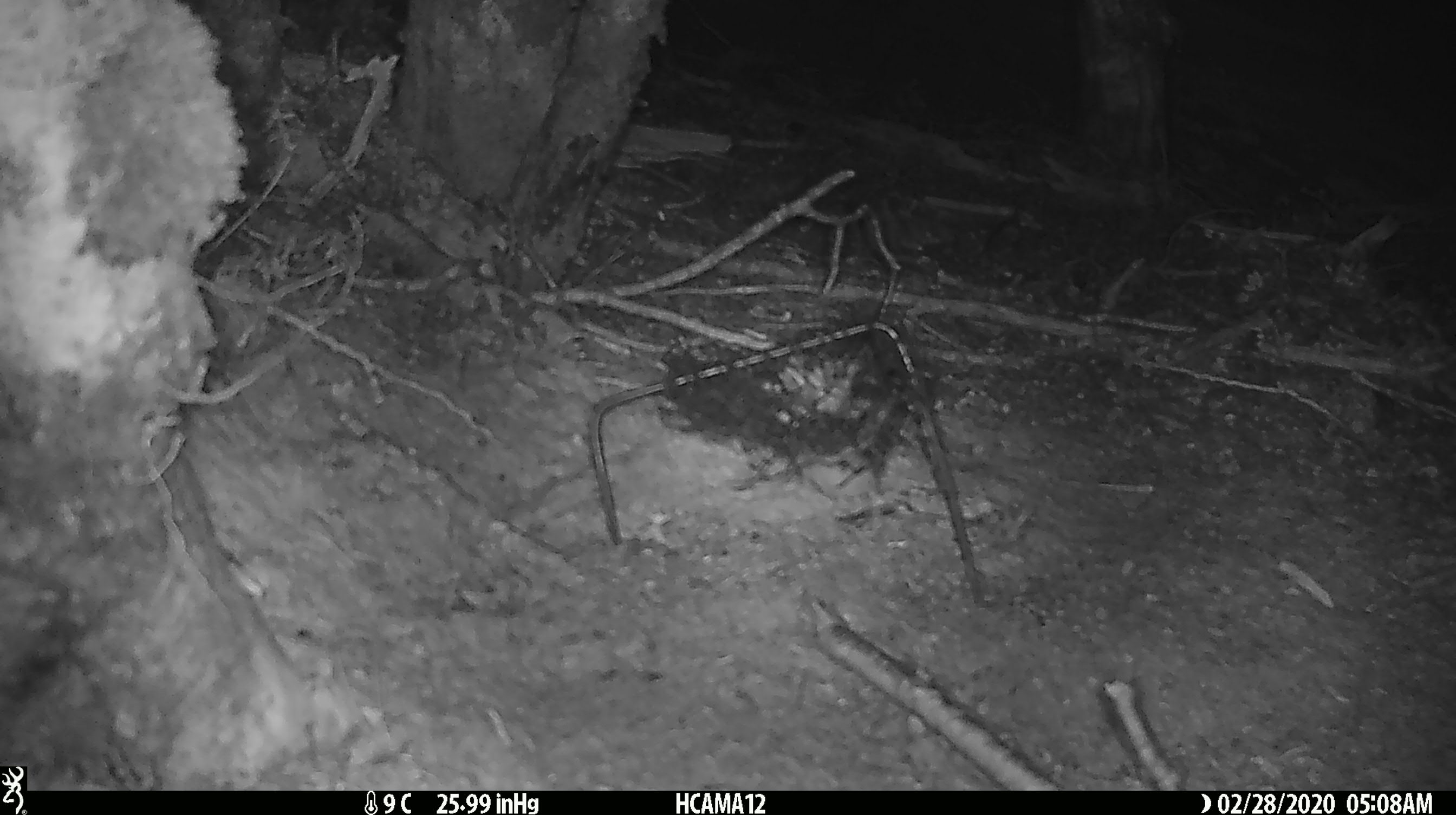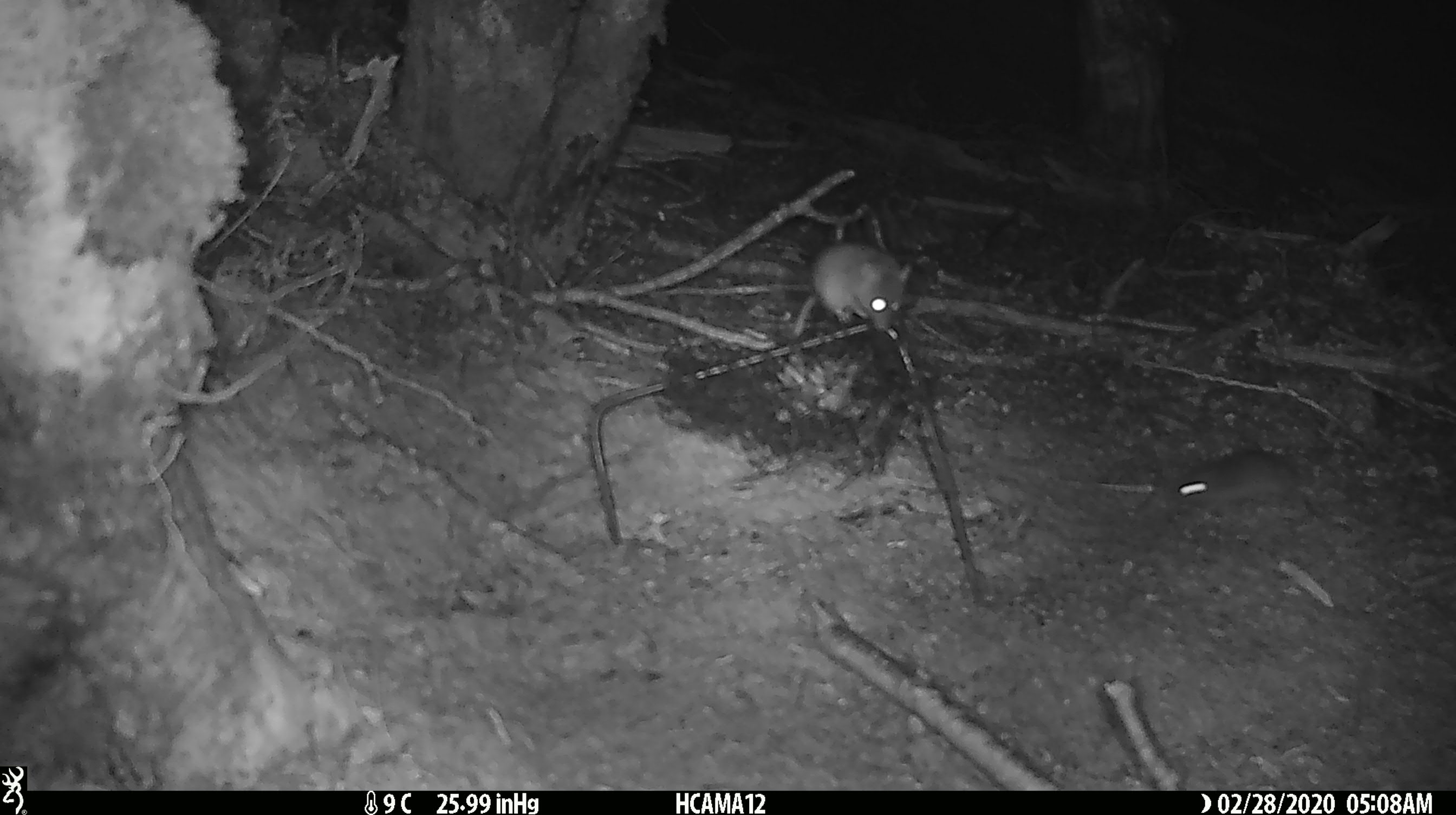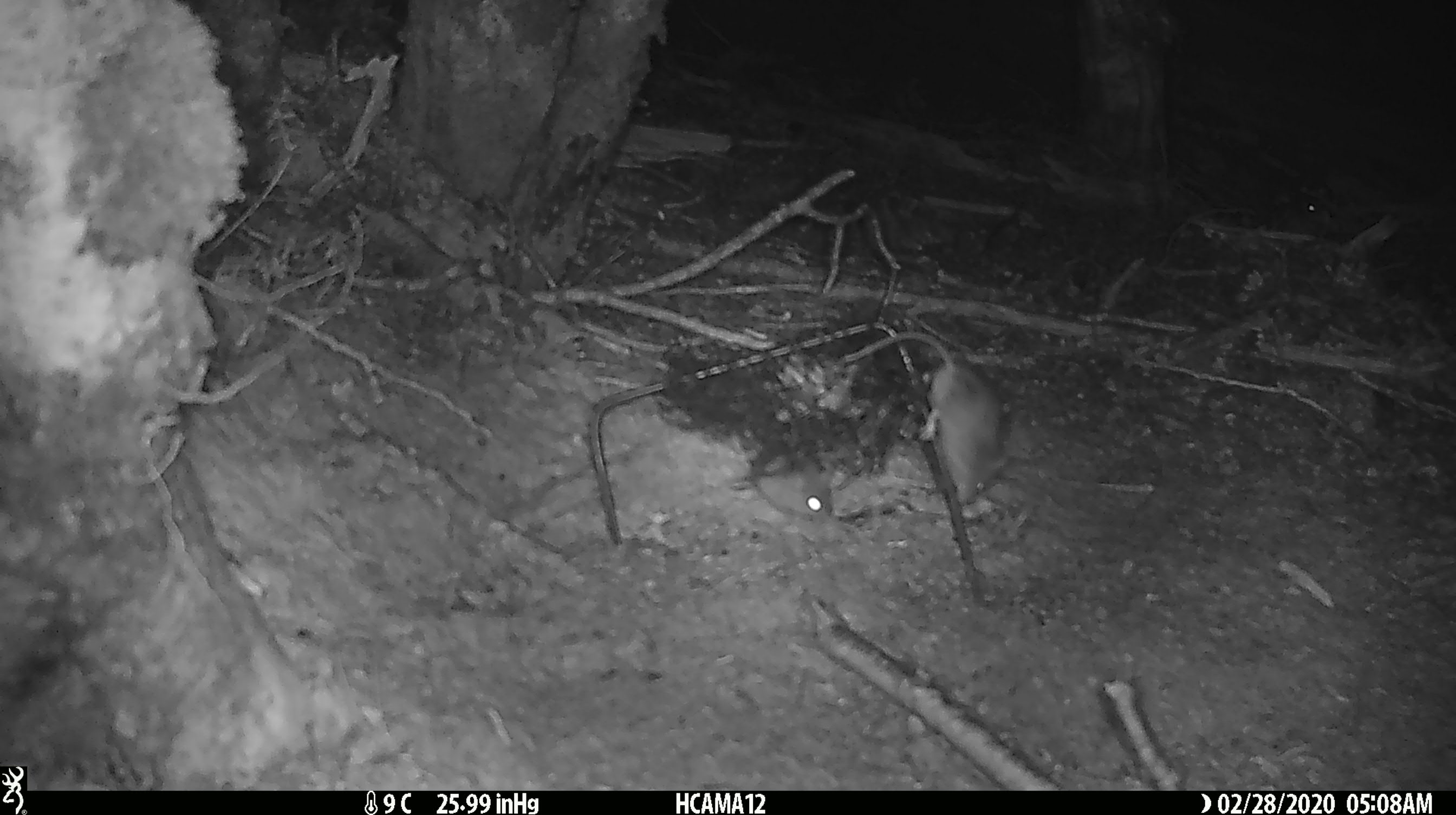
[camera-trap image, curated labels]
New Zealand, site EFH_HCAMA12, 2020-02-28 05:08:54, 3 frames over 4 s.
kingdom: Animalia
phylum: Chordata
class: Mammalia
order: Rodentia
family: Muridae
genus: Mus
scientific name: Mus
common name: mouse